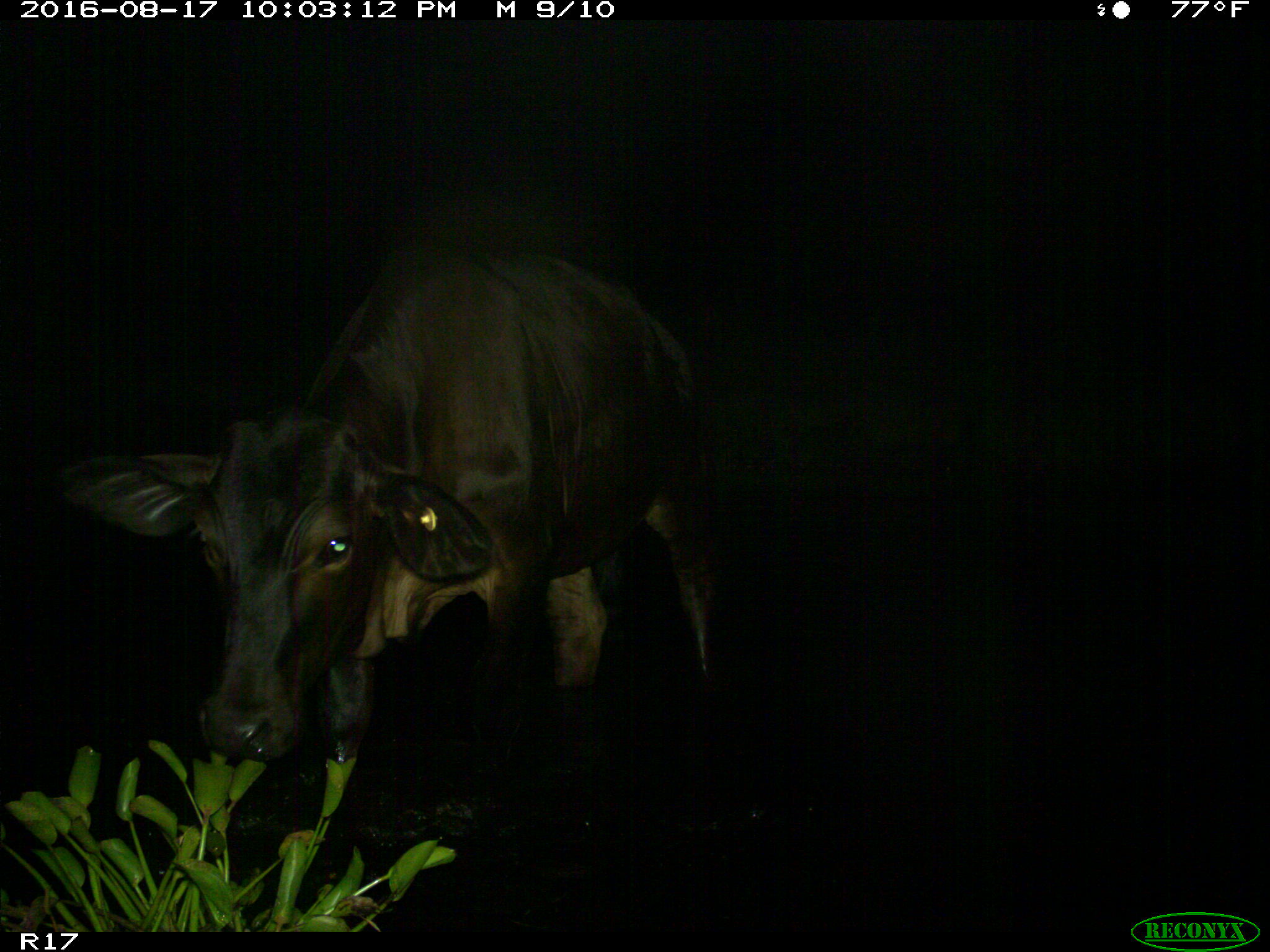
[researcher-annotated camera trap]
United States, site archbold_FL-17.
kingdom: Animalia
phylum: Chordata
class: Mammalia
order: Artiodactyla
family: Bovidae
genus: Bos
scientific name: Bos taurus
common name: domestic cow